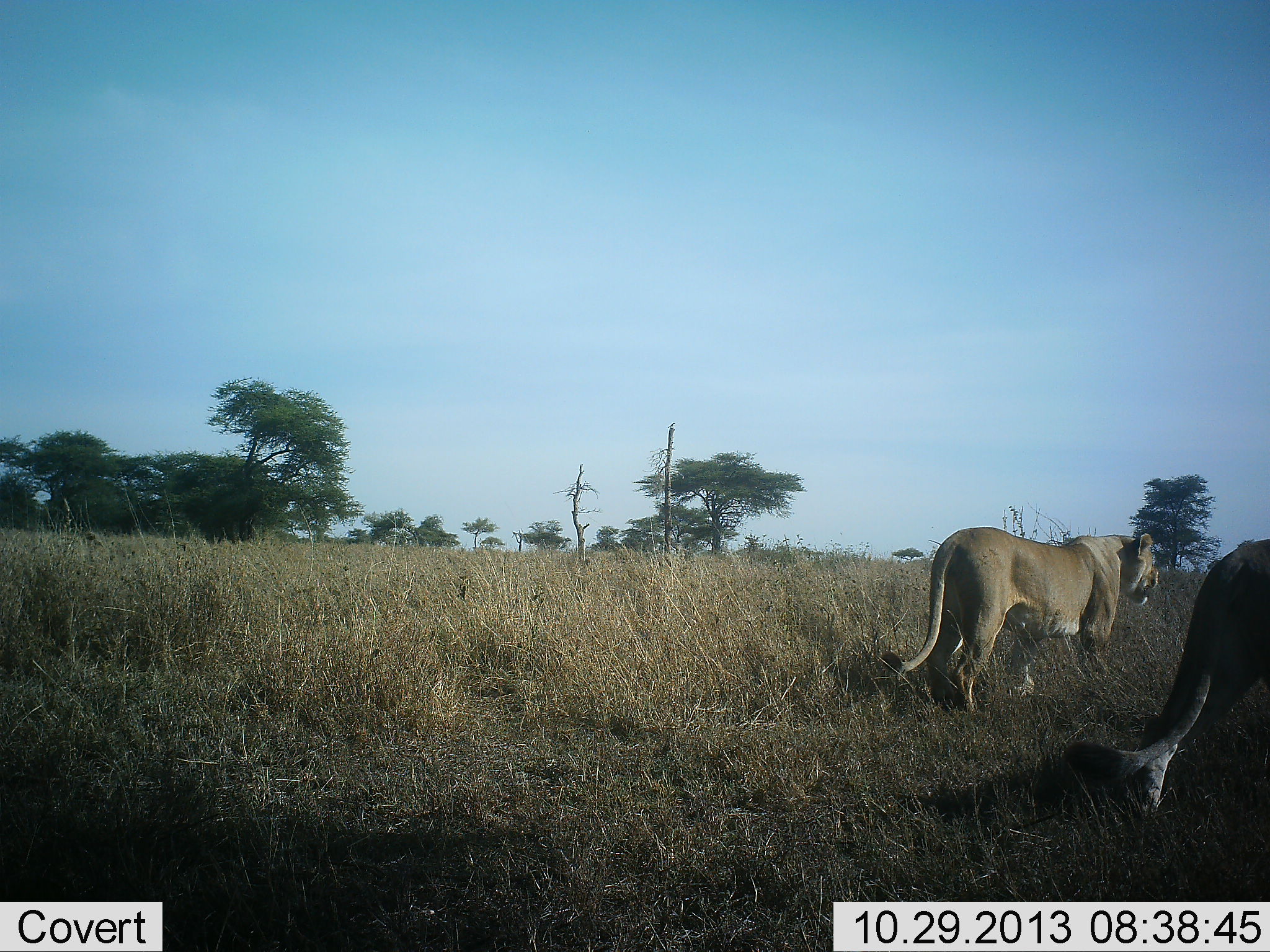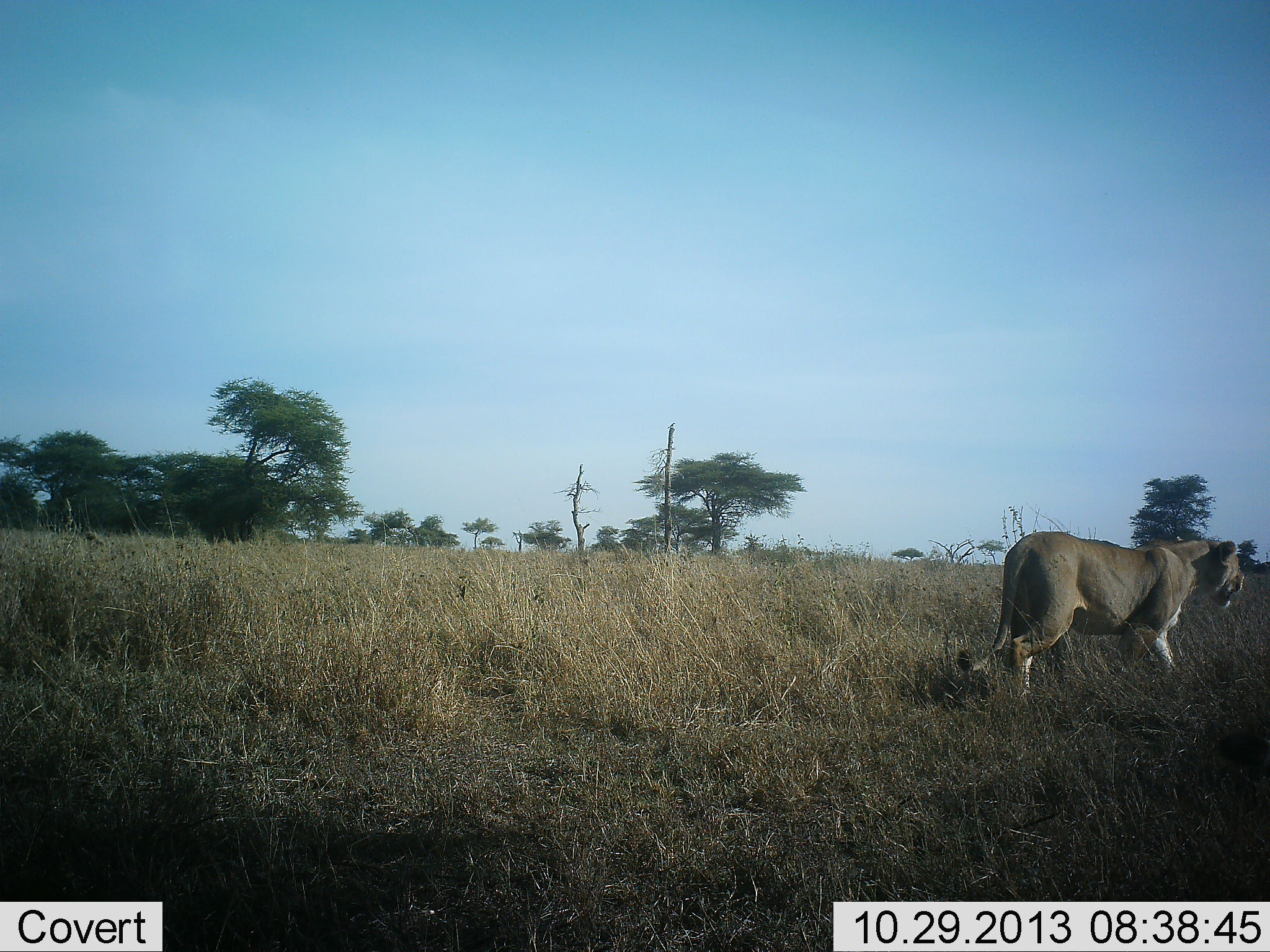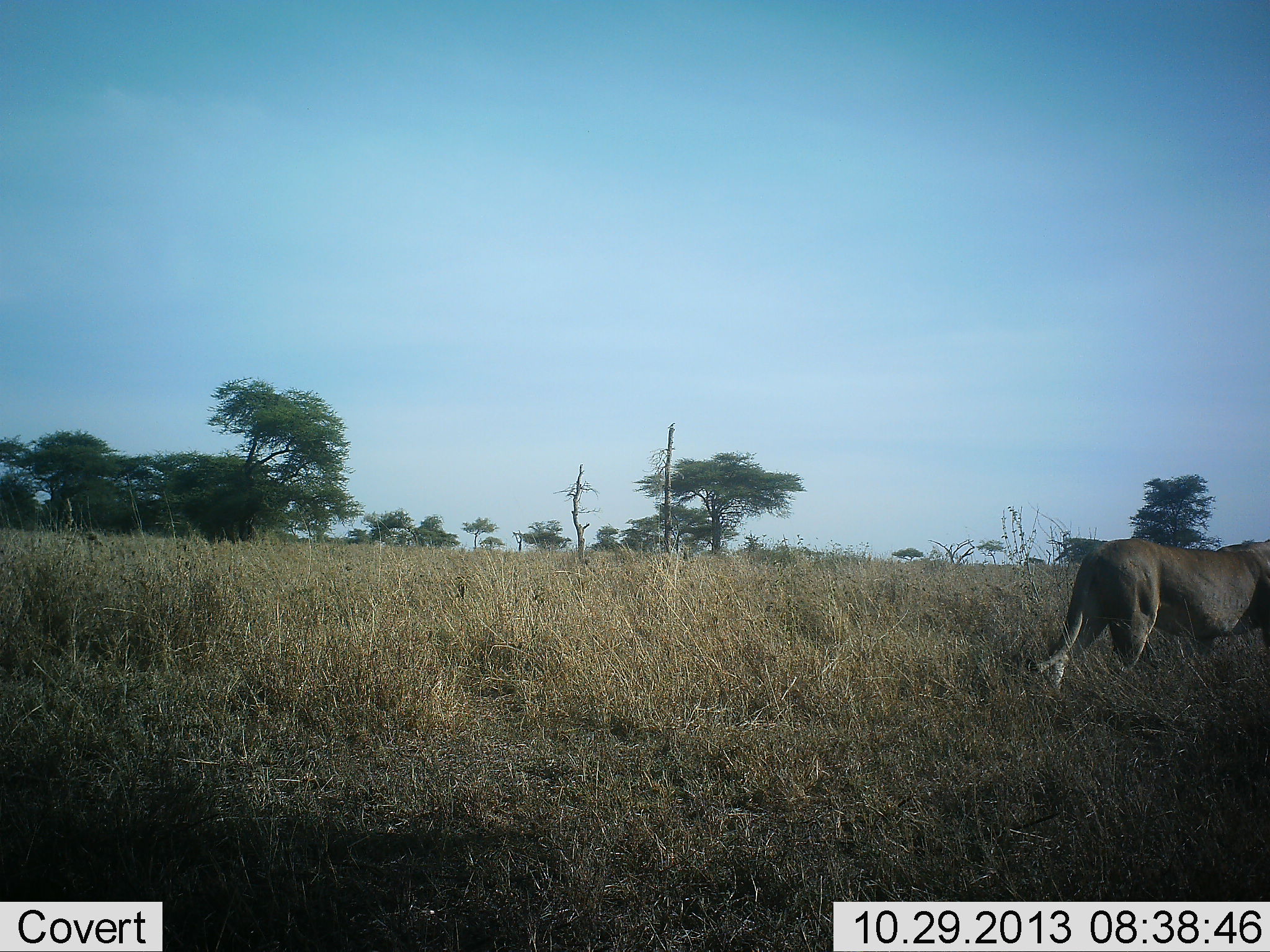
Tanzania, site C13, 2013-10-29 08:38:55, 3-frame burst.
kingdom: Animalia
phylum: Chordata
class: Mammalia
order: Carnivora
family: Felidae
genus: Panthera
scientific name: Panthera leo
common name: lion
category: lionfemale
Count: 2.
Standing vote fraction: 0%.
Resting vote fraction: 0%.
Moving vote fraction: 100%.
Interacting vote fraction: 0%.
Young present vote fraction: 0%.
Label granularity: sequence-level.